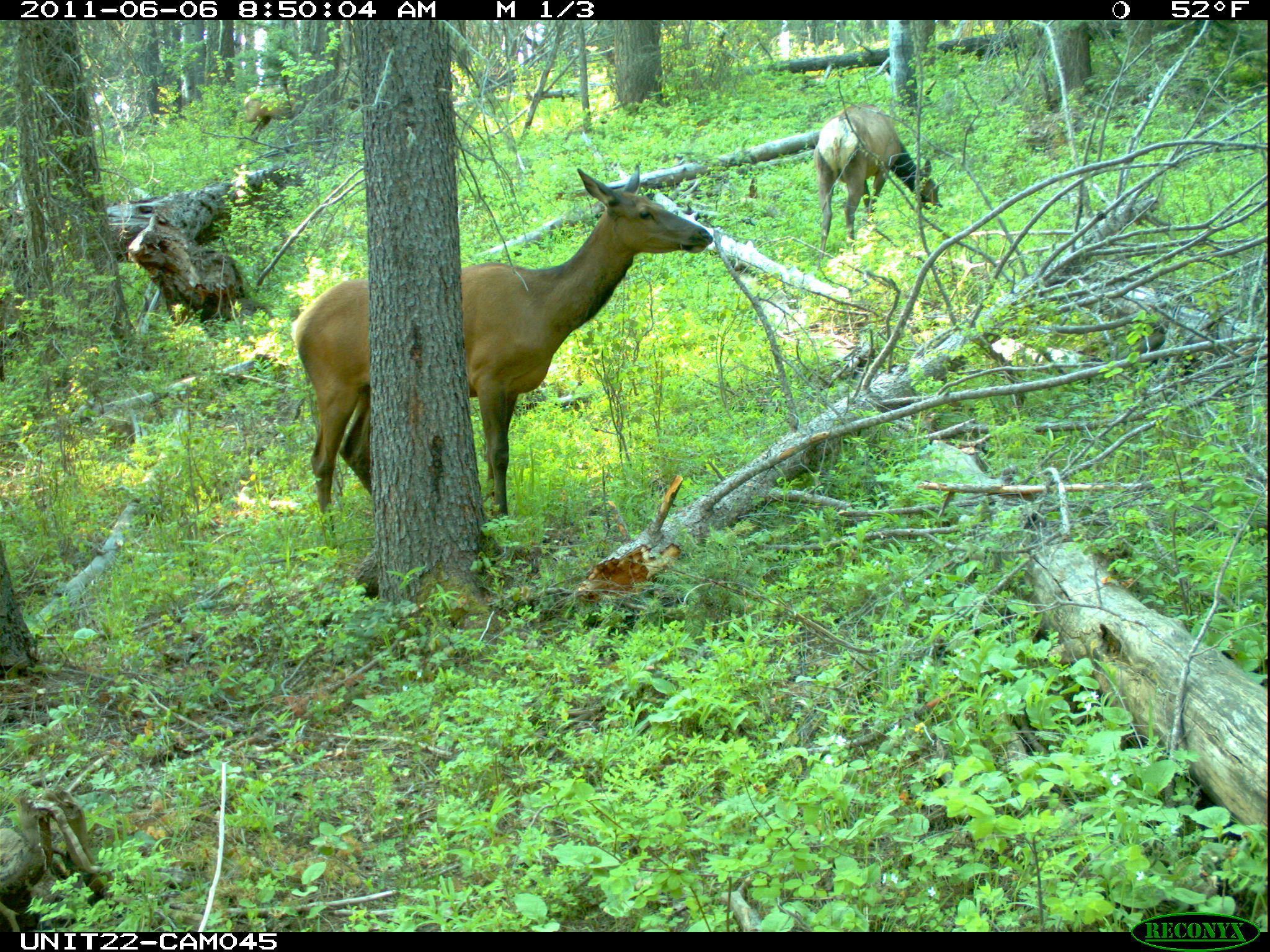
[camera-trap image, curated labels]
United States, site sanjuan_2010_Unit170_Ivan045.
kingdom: Animalia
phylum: Chordata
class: Mammalia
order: Artiodactyla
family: Cervidae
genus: Cervus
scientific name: Cervus elaphus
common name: red deer